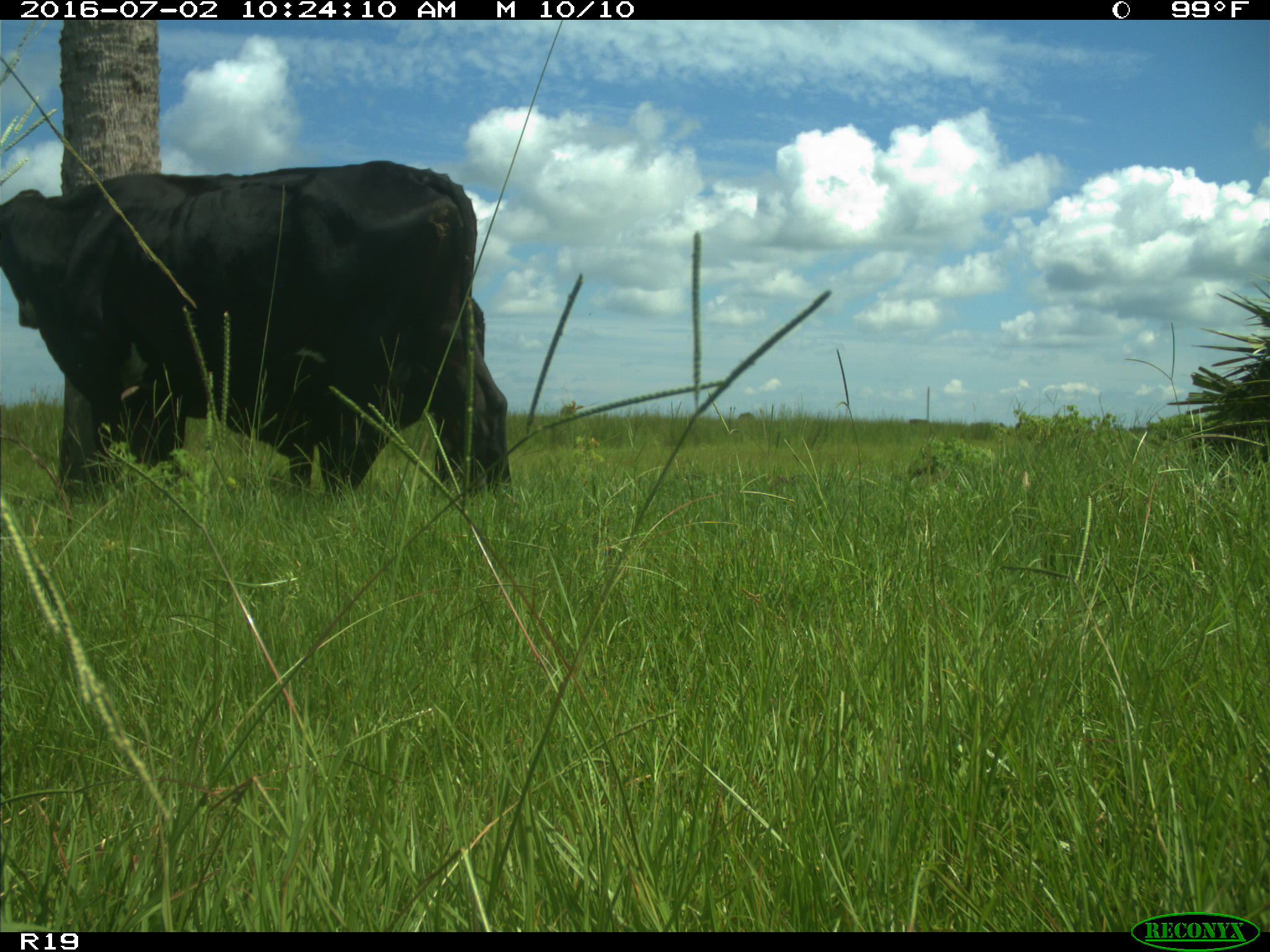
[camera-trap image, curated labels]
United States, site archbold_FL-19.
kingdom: Animalia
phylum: Chordata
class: Mammalia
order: Artiodactyla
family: Bovidae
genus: Bos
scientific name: Bos taurus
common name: domestic cow